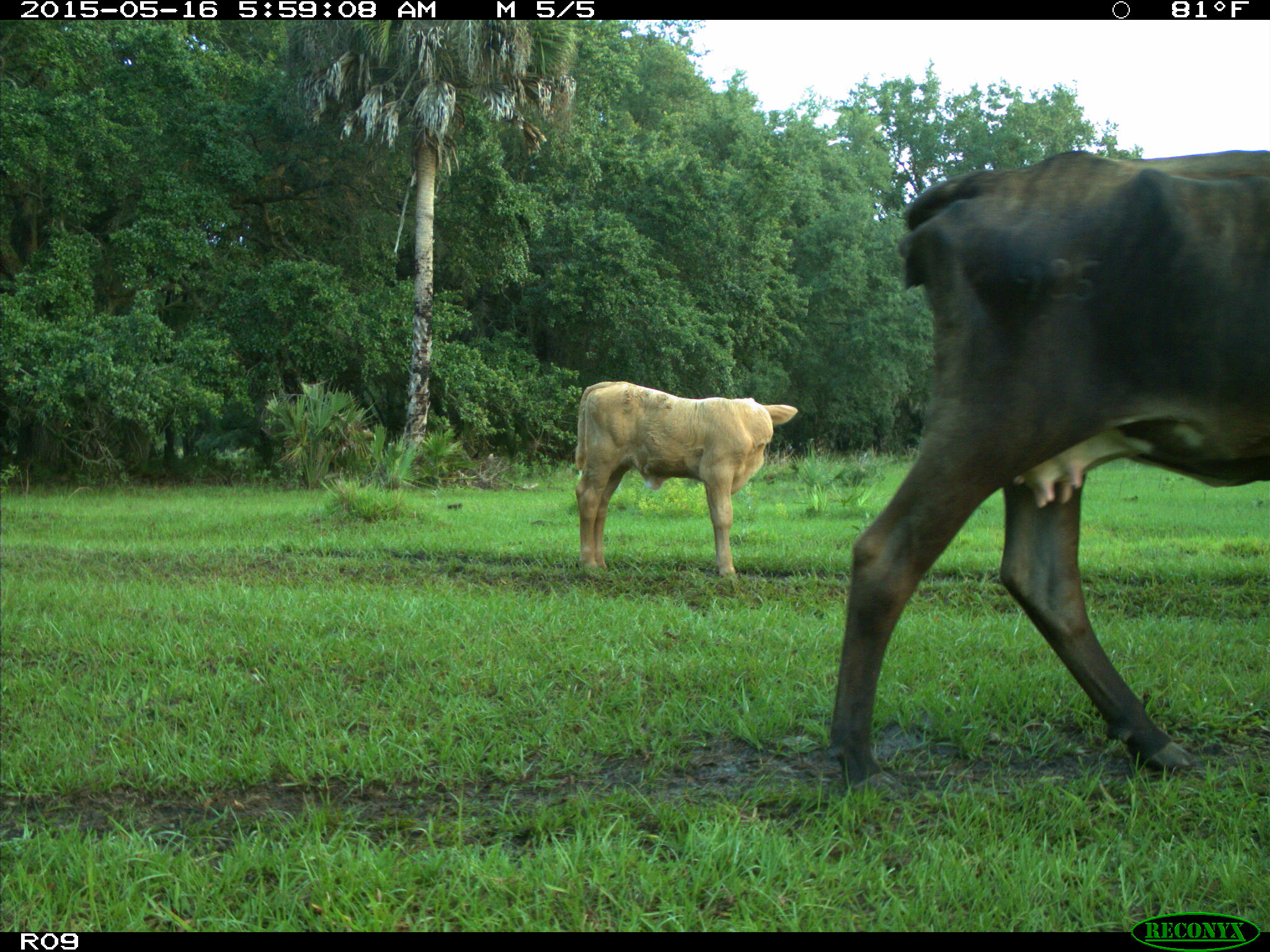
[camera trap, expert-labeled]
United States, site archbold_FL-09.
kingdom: Animalia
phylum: Chordata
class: Mammalia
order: Artiodactyla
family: Bovidae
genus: Bos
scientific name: Bos taurus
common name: domestic cow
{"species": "Bos taurus (domestic cow)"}